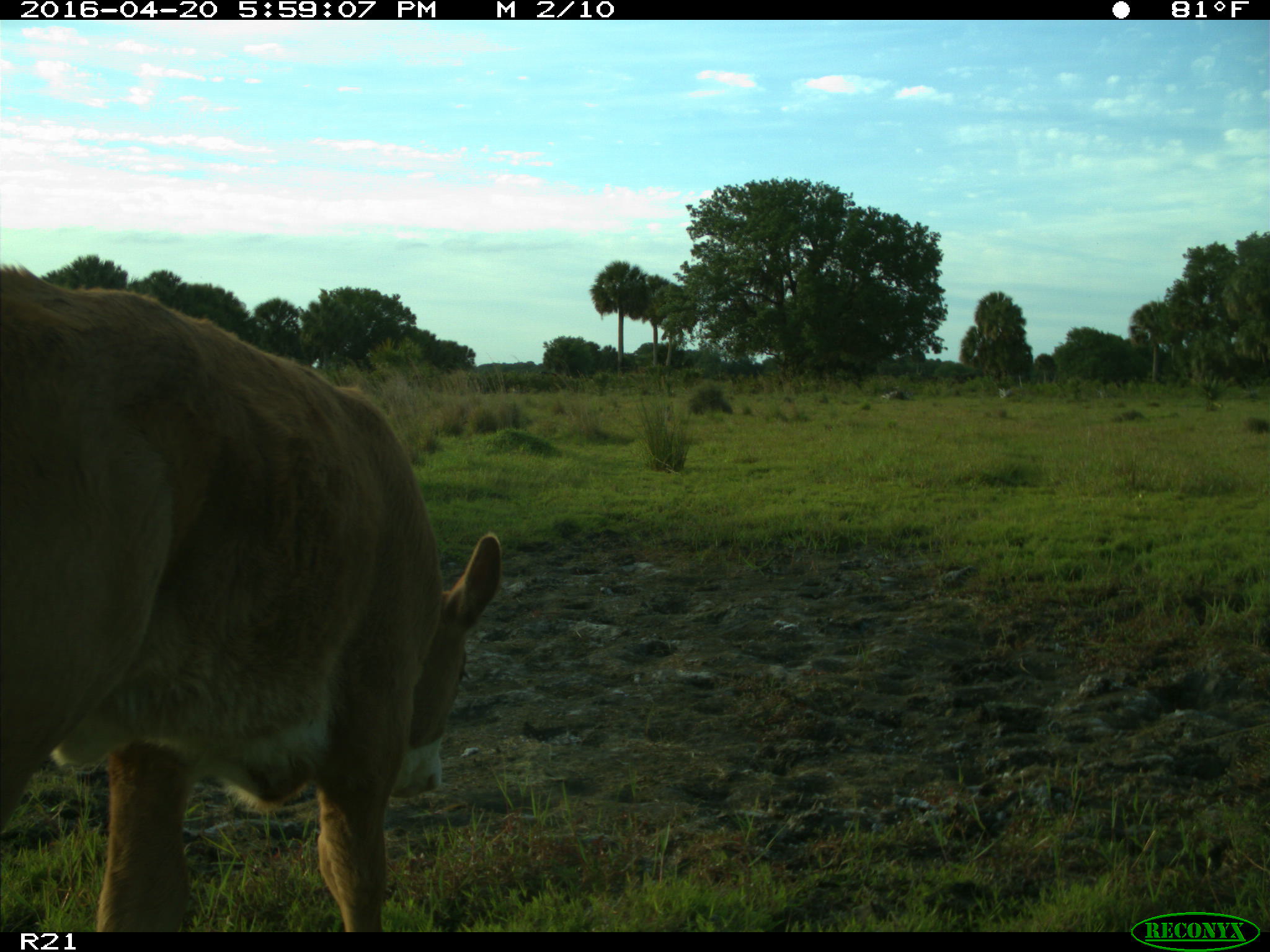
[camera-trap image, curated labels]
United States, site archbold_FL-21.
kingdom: Animalia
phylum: Chordata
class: Mammalia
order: Artiodactyla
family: Bovidae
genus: Bos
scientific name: Bos taurus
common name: domestic cow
Bos taurus (domestic cow).